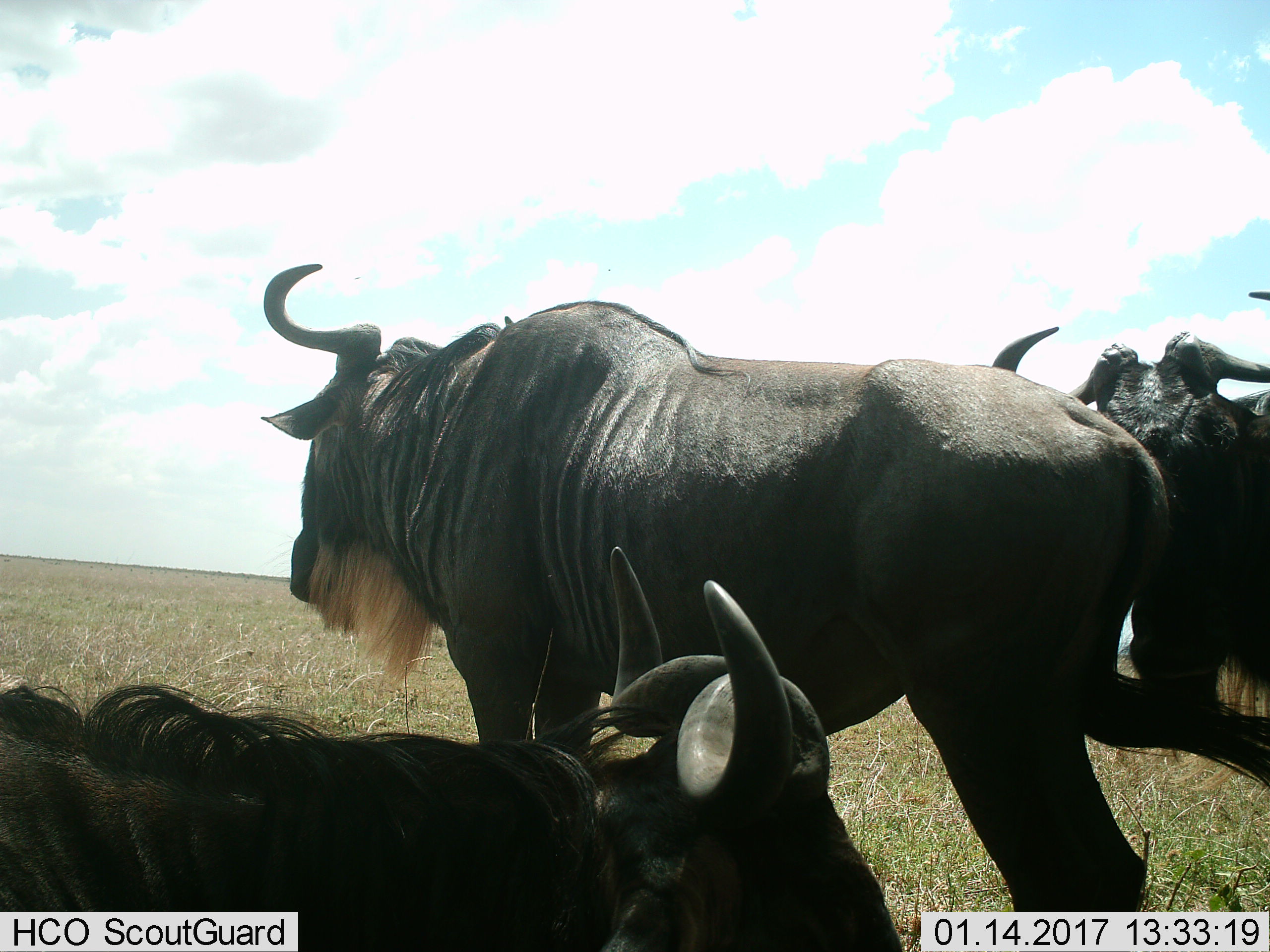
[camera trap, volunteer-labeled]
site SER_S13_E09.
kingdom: Animalia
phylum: Chordata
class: Mammalia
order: Artiodactyla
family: Bovidae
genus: Connochaetes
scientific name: Connochaetes taurinus taurinus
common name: blue wildebeest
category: wildebeestblue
Wildebeestblue (blue wildebeest) (Connochaetes taurinus taurinus), count 3. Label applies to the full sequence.